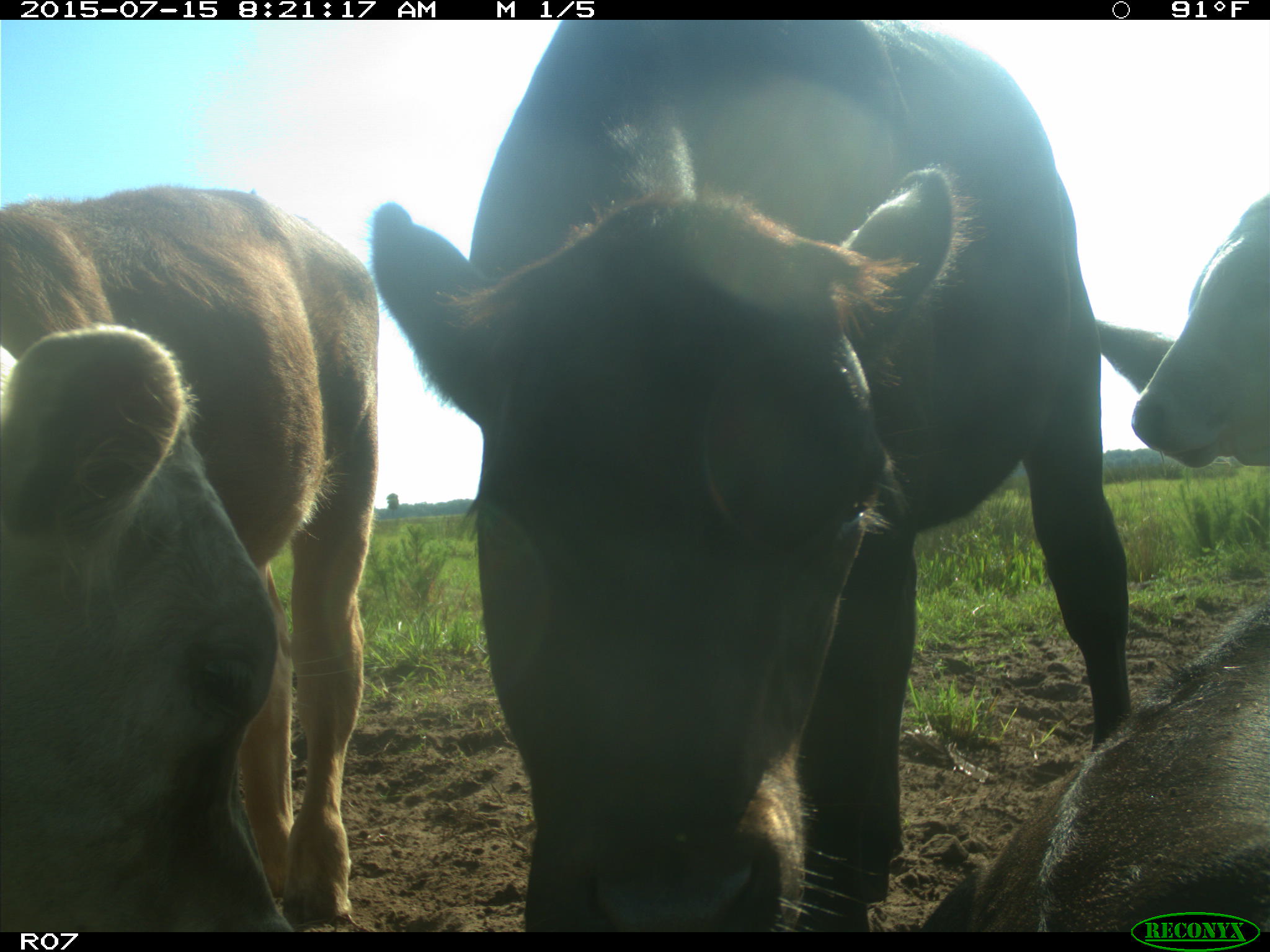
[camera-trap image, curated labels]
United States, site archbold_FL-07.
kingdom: Animalia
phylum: Chordata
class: Mammalia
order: Artiodactyla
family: Bovidae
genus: Bos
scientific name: Bos taurus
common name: domestic cow